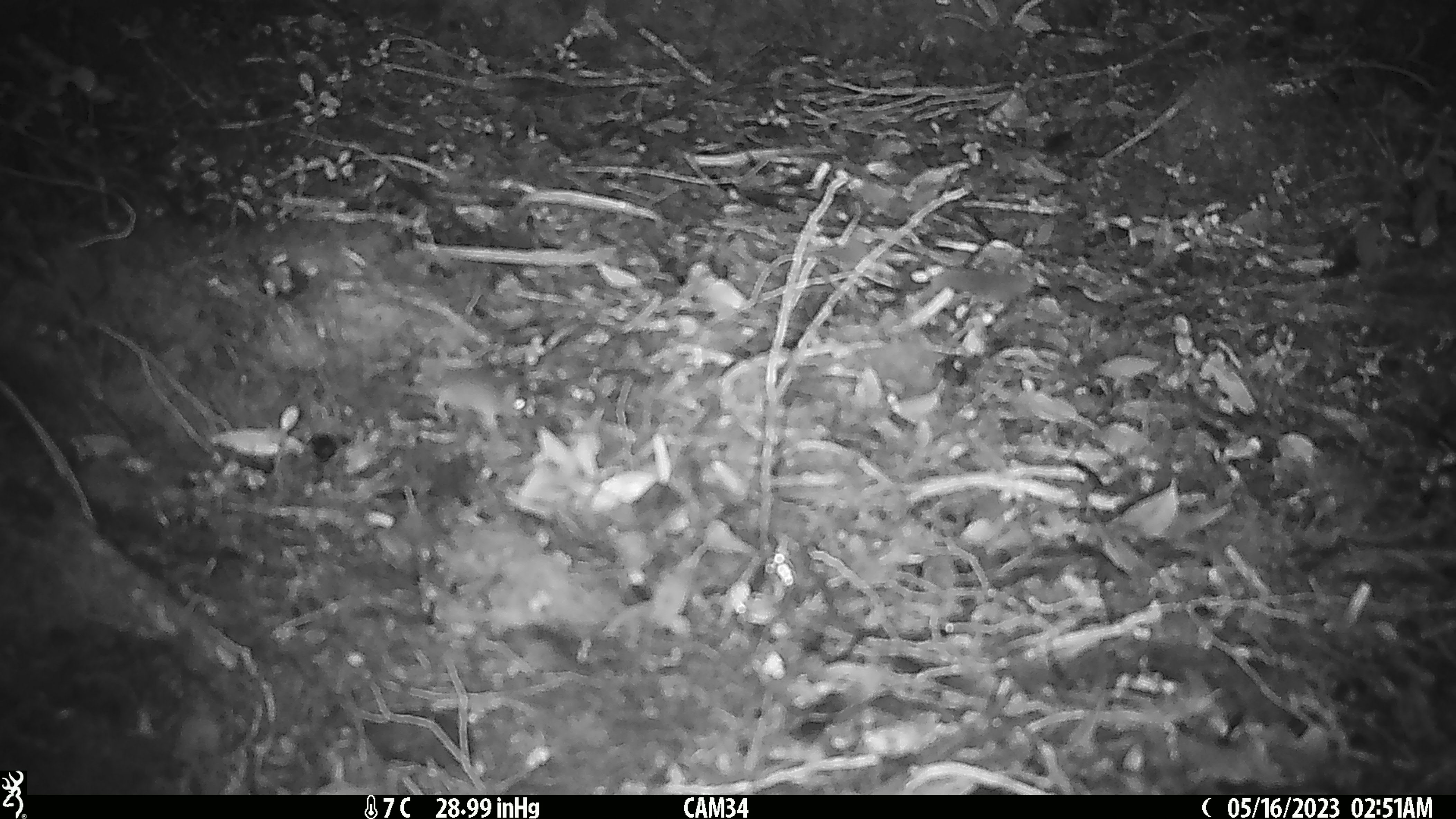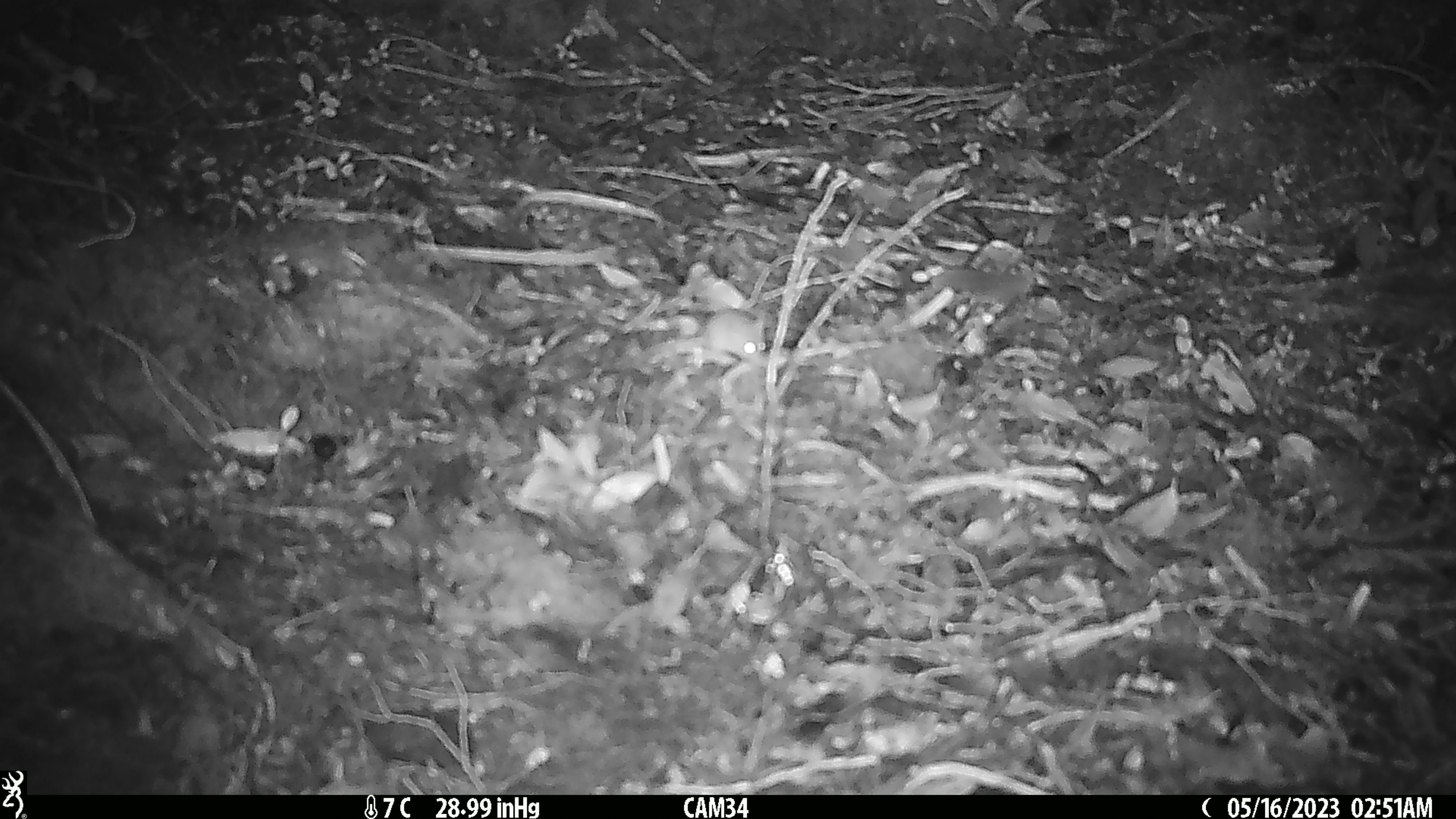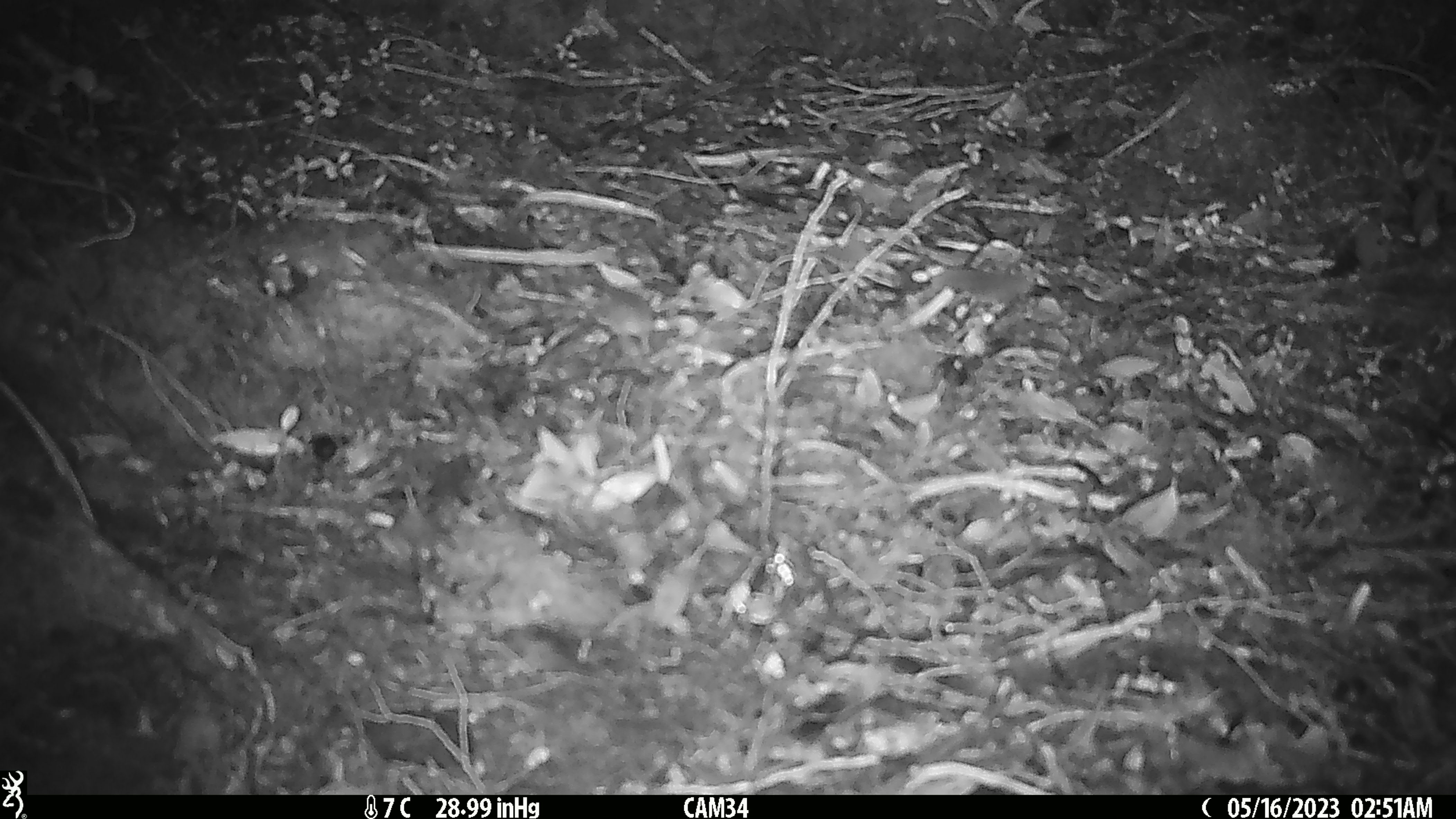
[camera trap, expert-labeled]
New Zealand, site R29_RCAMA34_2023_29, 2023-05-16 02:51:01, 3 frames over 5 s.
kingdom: Animalia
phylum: Chordata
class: Mammalia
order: Rodentia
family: Muridae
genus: Mus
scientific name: Mus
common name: mouse